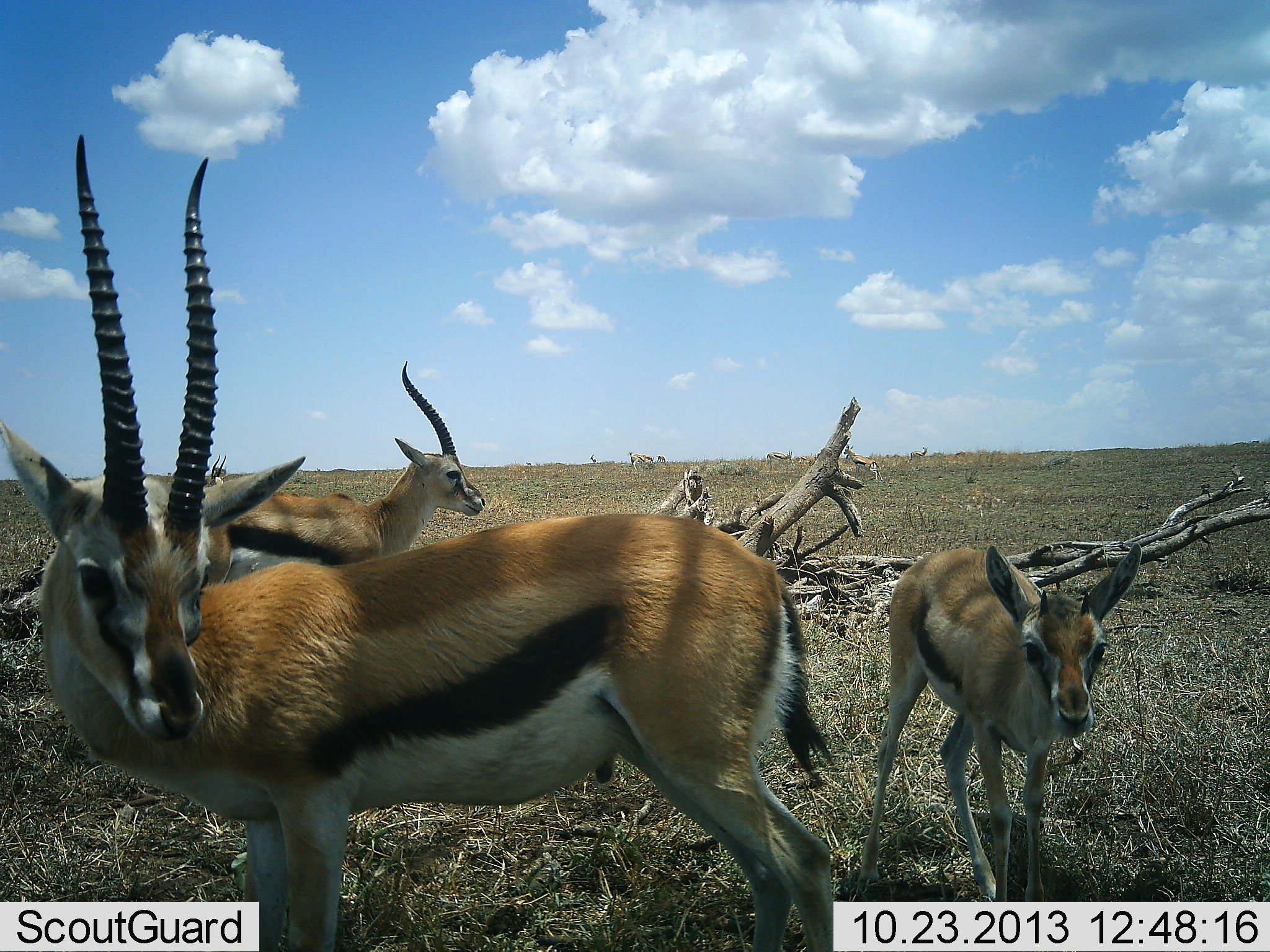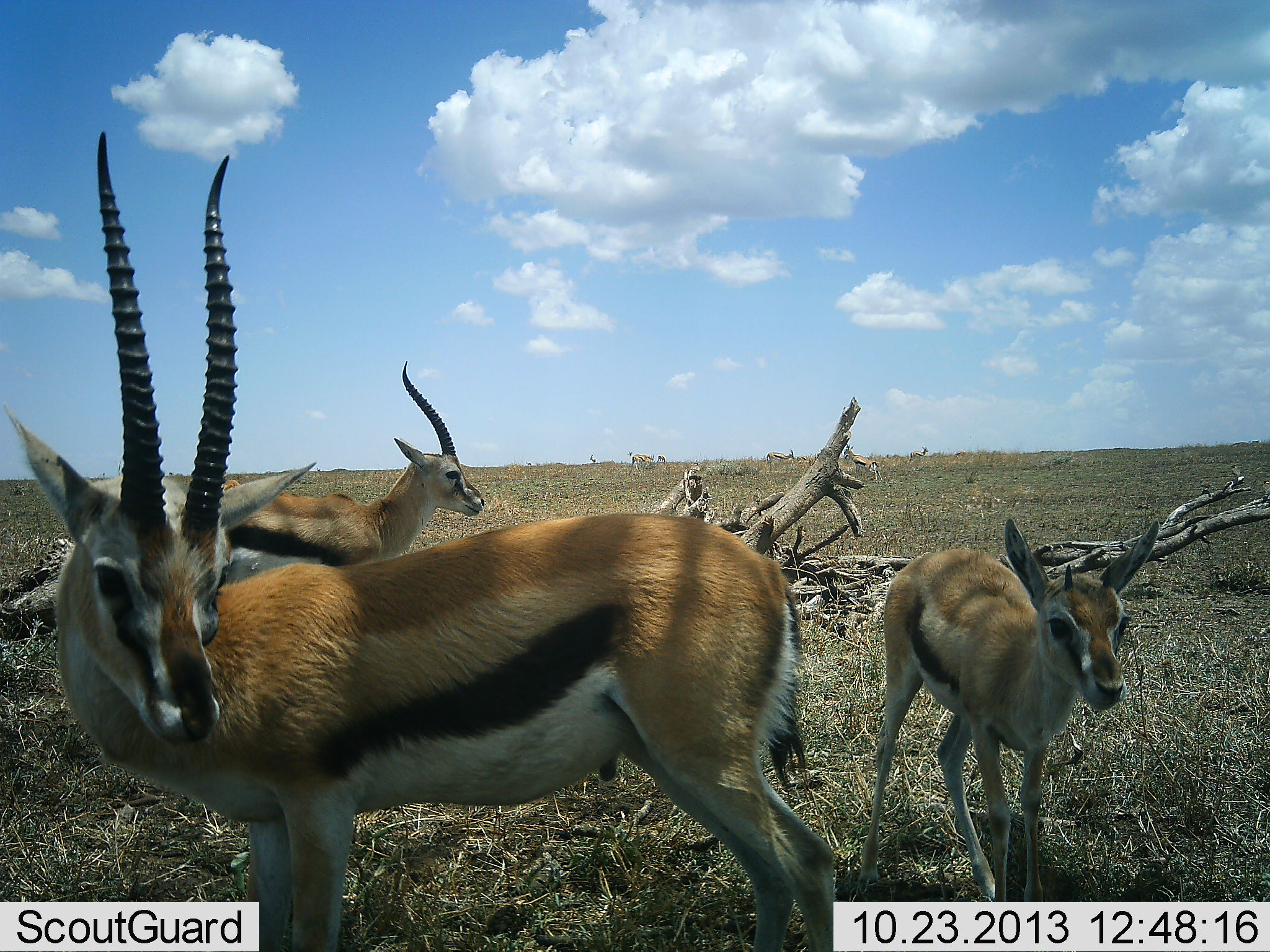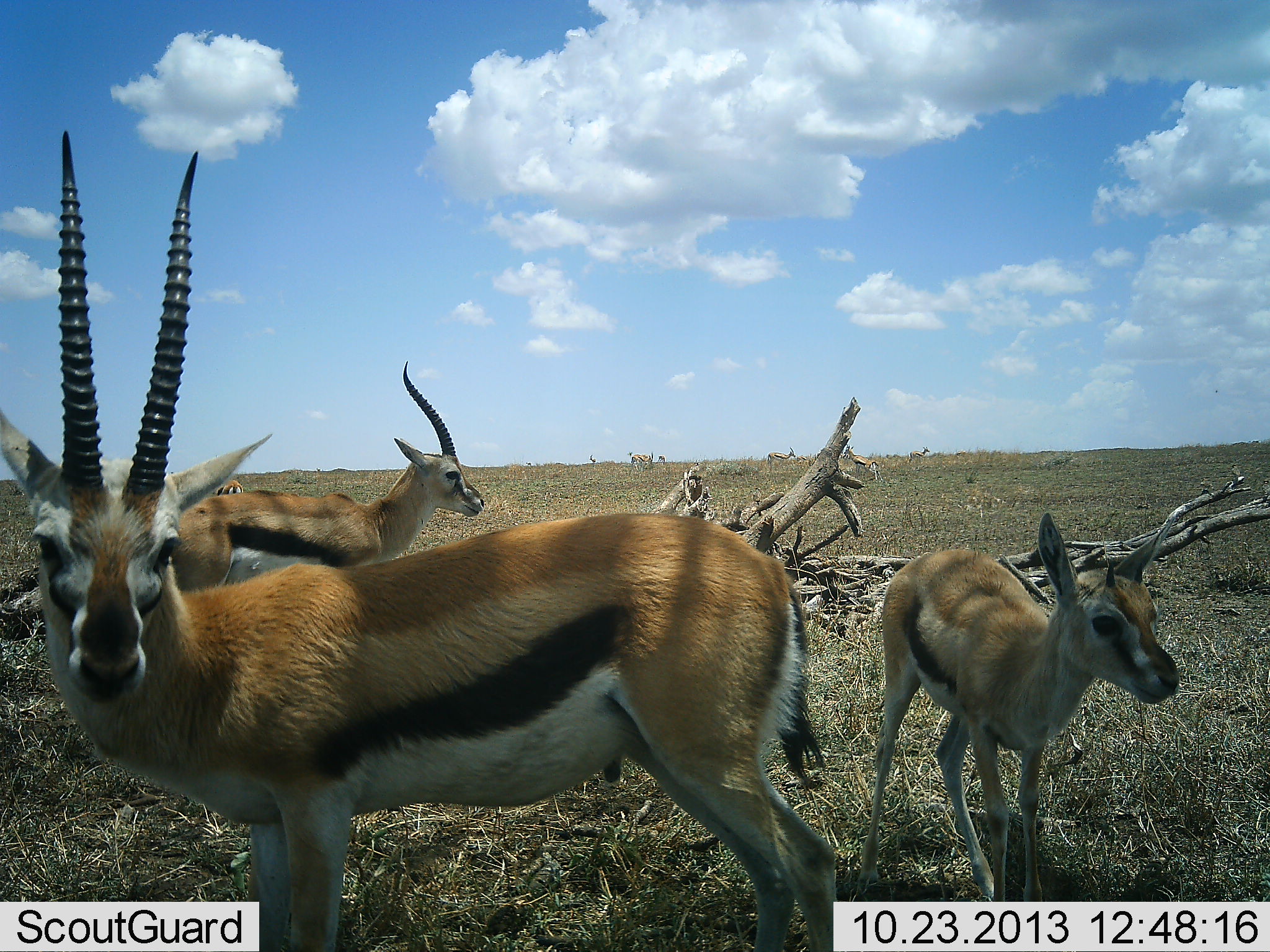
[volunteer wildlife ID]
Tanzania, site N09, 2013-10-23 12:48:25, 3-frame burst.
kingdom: Animalia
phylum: Chordata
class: Mammalia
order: Artiodactyla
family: Bovidae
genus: Eudorcas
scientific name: Eudorcas thomsonii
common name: thomson's gazelle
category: gazellethomsons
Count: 3.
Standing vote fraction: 100%.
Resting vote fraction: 0%.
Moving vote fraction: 6%.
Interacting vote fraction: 6%.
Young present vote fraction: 41%.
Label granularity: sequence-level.